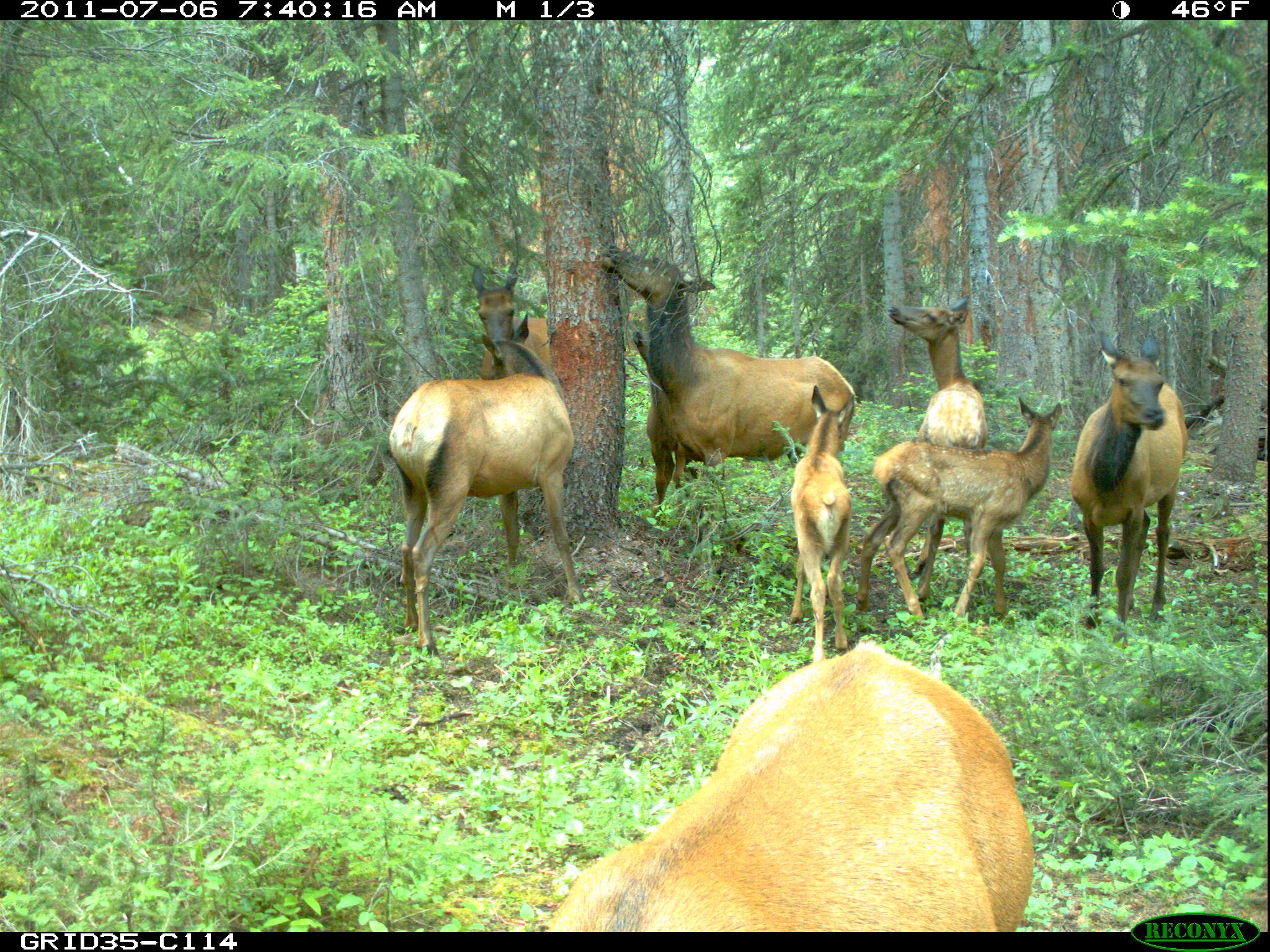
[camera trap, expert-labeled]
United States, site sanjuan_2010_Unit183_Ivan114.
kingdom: Animalia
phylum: Chordata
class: Mammalia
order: Artiodactyla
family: Cervidae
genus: Cervus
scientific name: Cervus elaphus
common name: red deer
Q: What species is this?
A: Cervus elaphus (red deer).